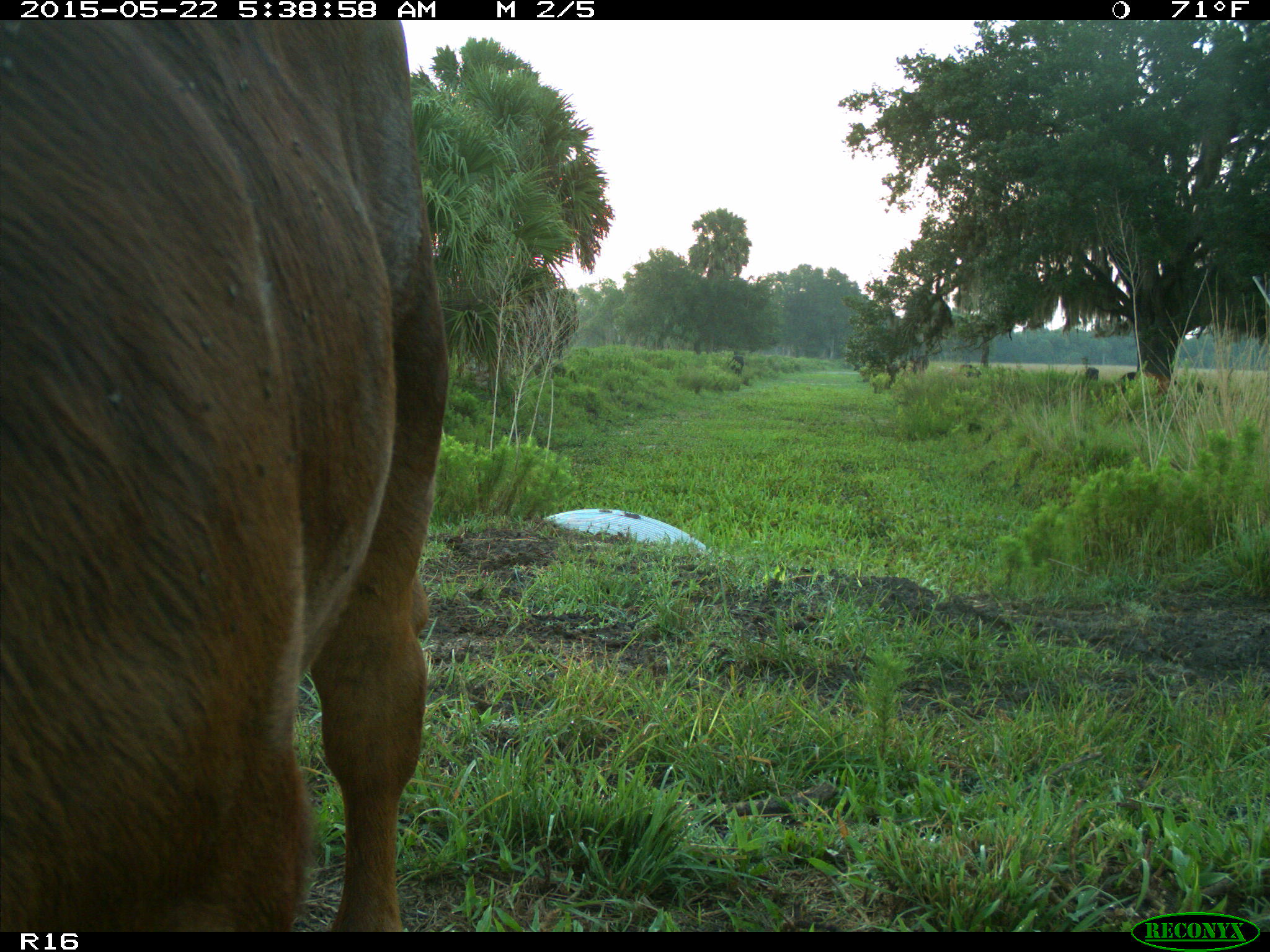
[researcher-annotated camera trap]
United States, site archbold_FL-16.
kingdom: Animalia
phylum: Chordata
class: Mammalia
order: Artiodactyla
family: Bovidae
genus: Bos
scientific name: Bos taurus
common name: domestic cow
Bos taurus (domestic cow).